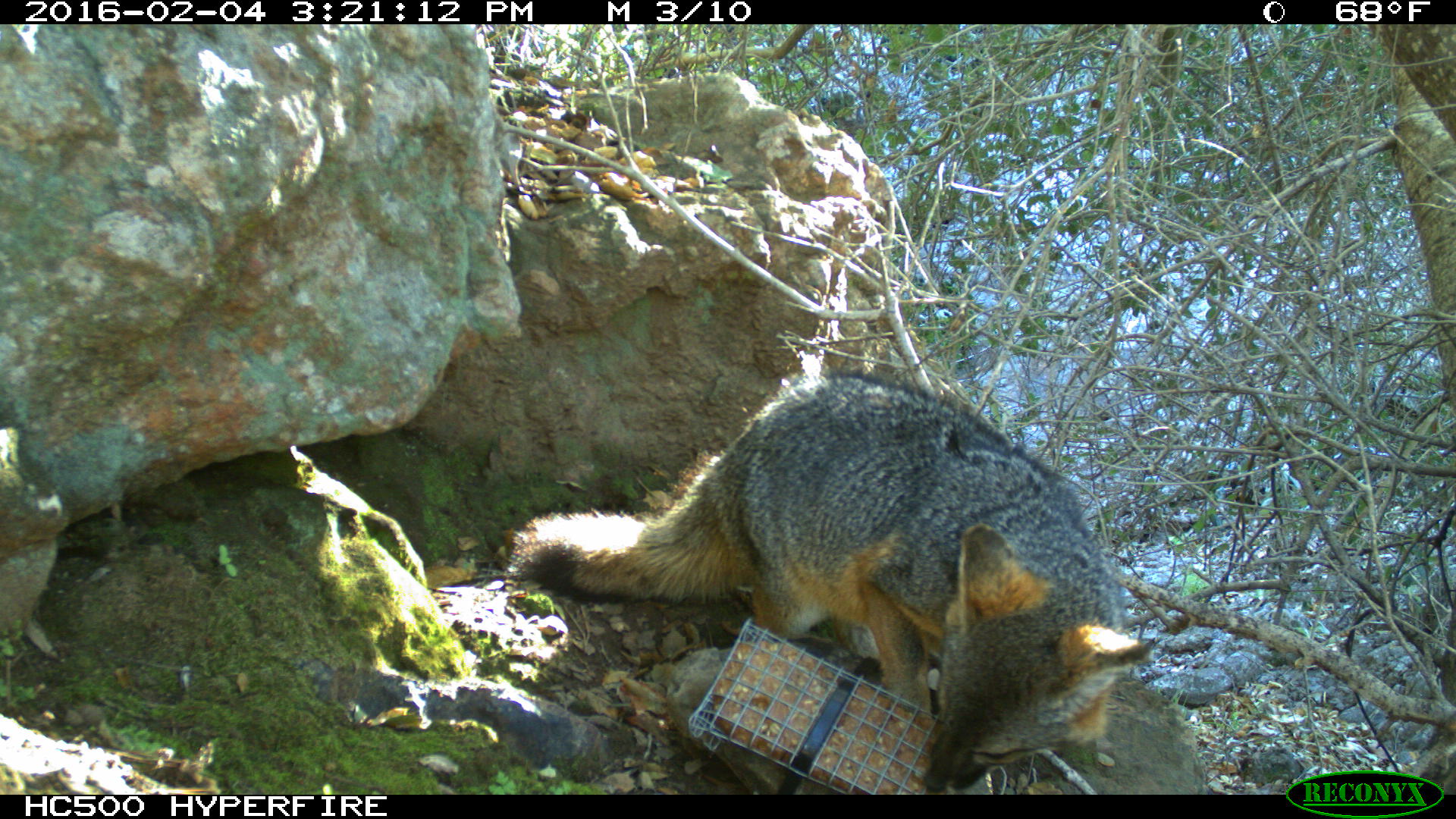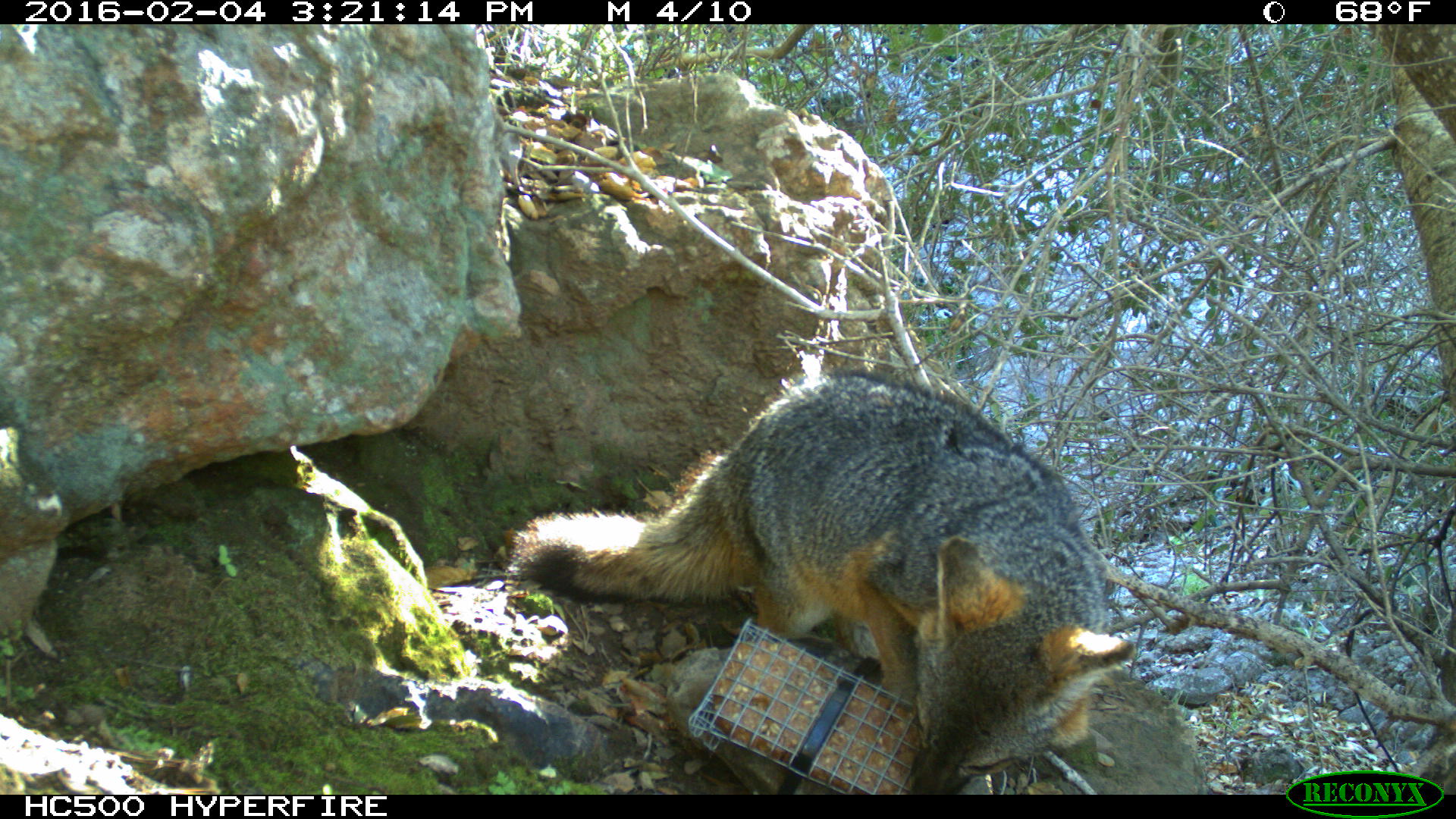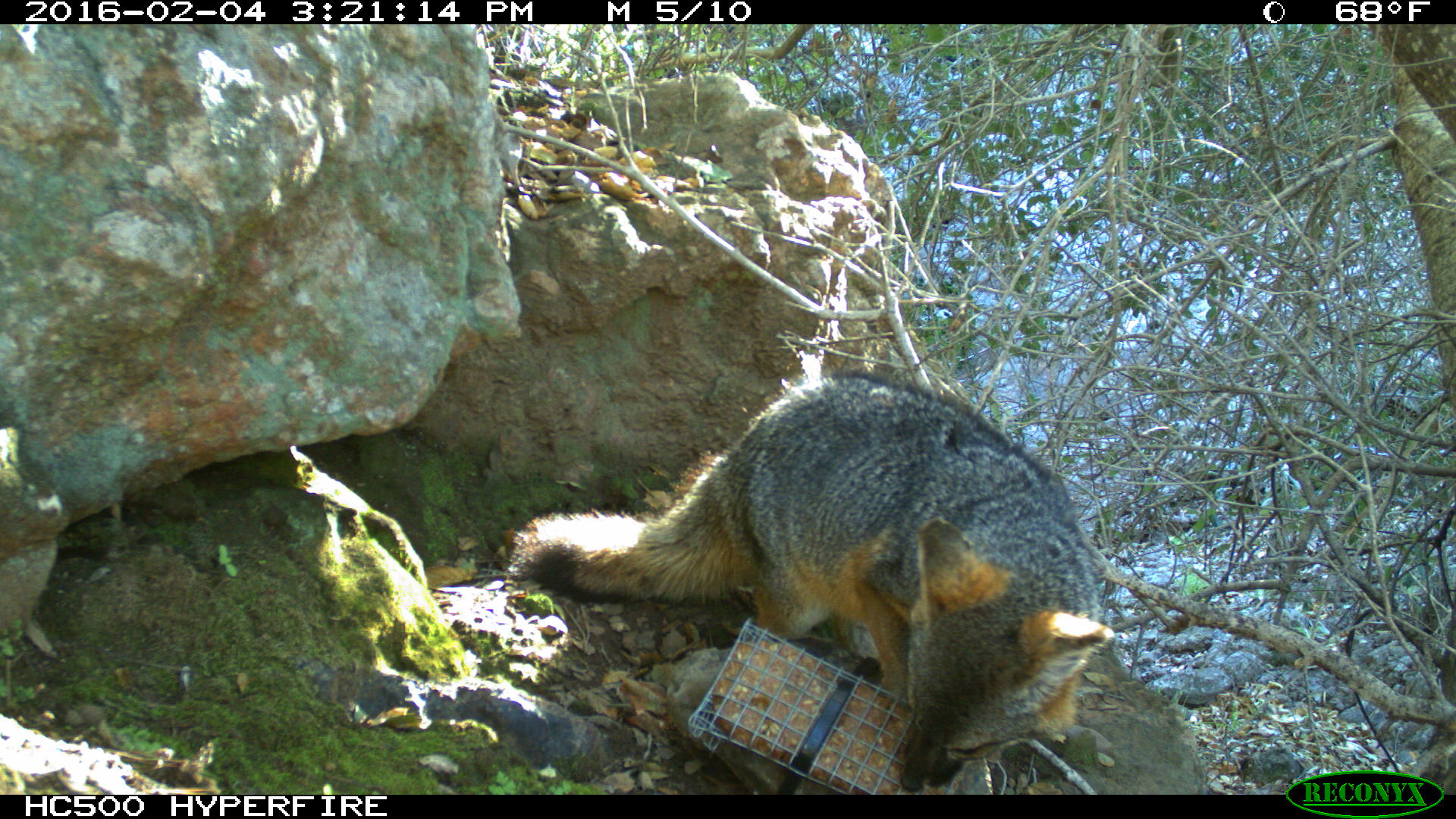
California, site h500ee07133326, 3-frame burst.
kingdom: Animalia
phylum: Chordata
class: Mammalia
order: Carnivora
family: Canidae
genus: Urocyon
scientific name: Urocyon littoralis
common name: island fox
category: fox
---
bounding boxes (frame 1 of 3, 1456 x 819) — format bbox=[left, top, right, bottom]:
fox: bbox=[499, 359, 1156, 791]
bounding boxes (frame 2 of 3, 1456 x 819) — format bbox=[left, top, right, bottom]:
fox: bbox=[505, 367, 1136, 795]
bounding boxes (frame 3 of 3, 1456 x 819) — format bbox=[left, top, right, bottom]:
fox: bbox=[513, 373, 1116, 794]